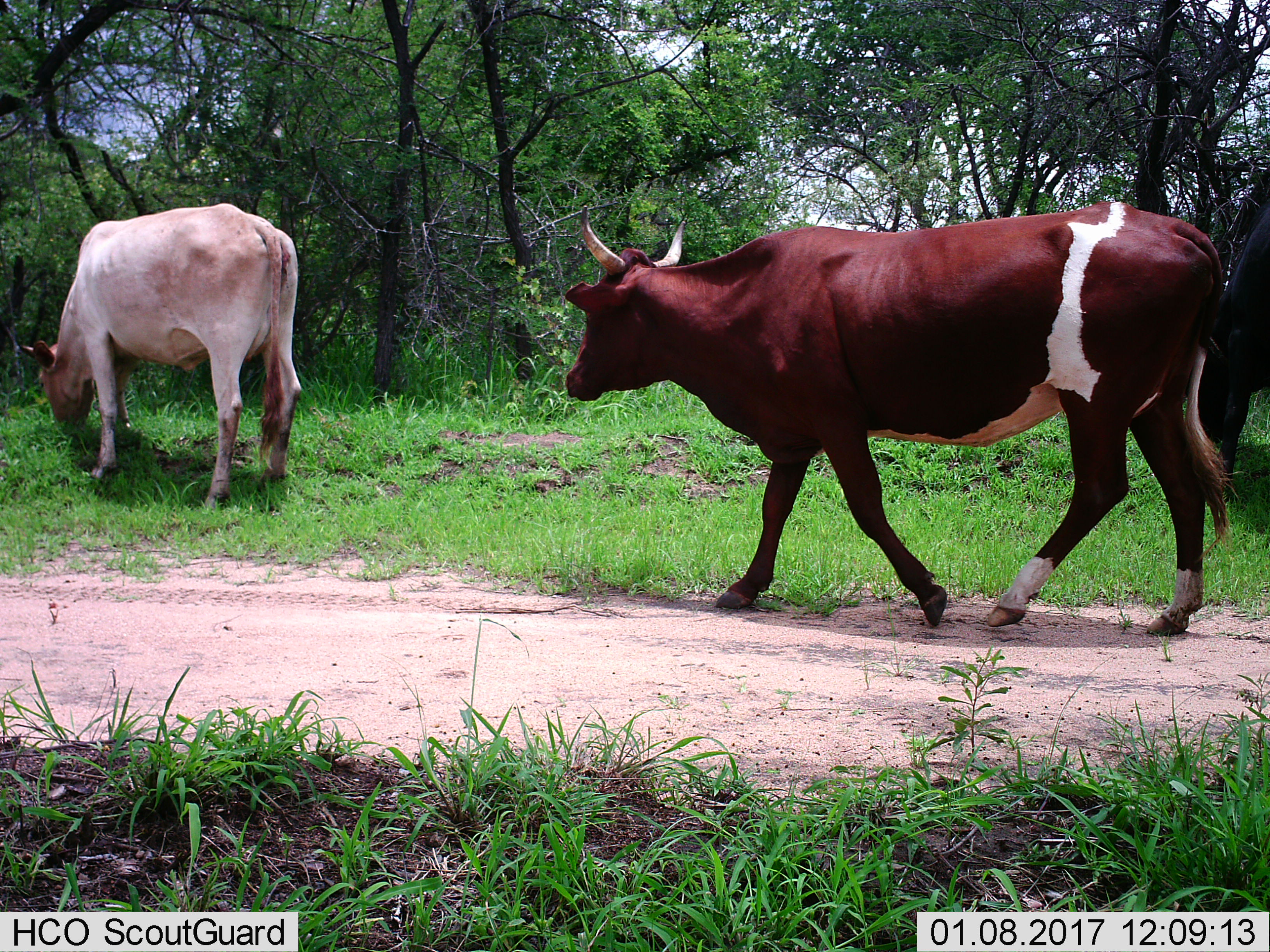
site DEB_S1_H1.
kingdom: Animalia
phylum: Chordata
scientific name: Vertebrata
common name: domestic animal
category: domesticanimal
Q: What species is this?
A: Domesticanimal (domestic animal) (Vertebrata).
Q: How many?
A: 2.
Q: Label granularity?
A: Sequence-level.